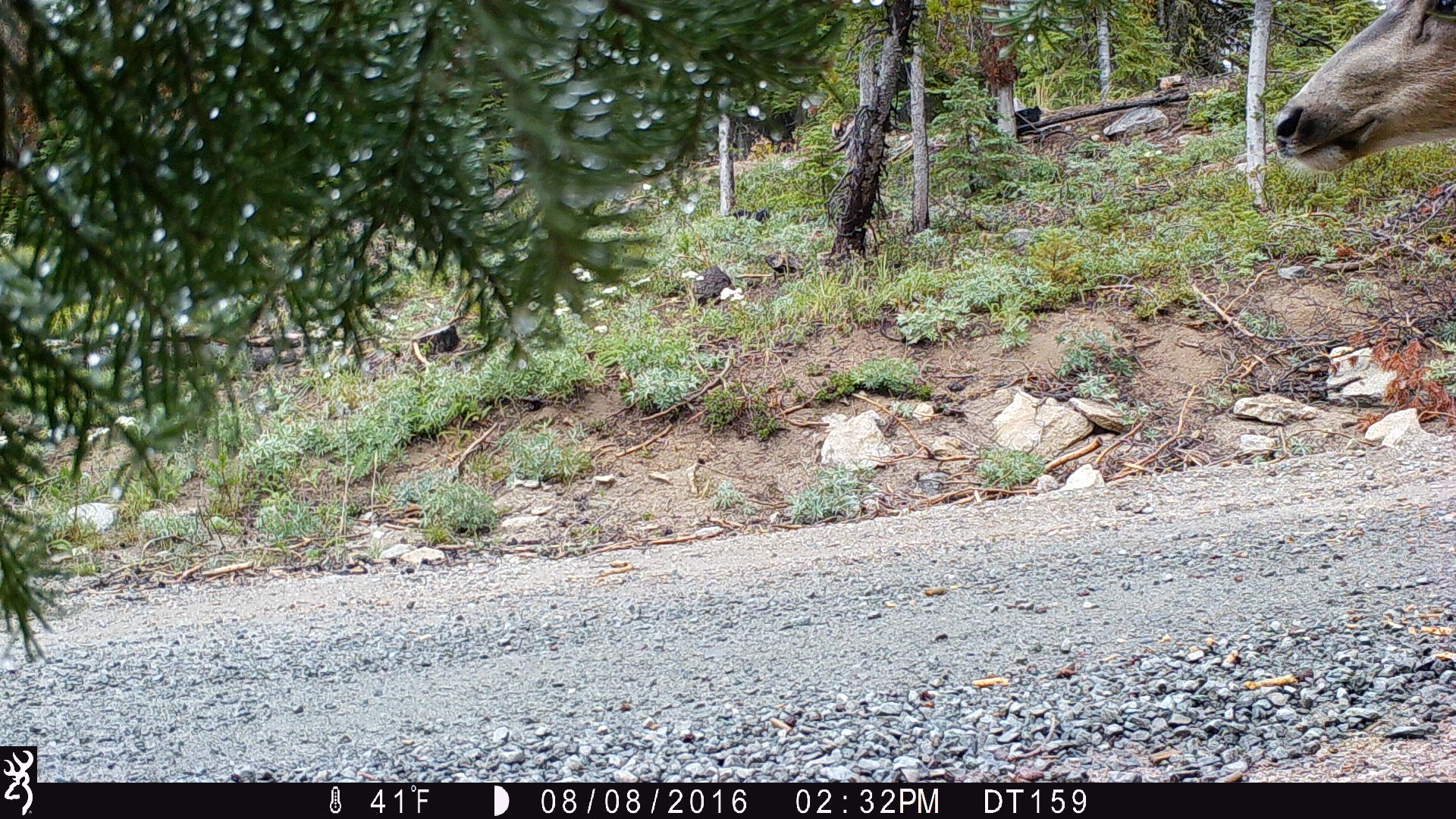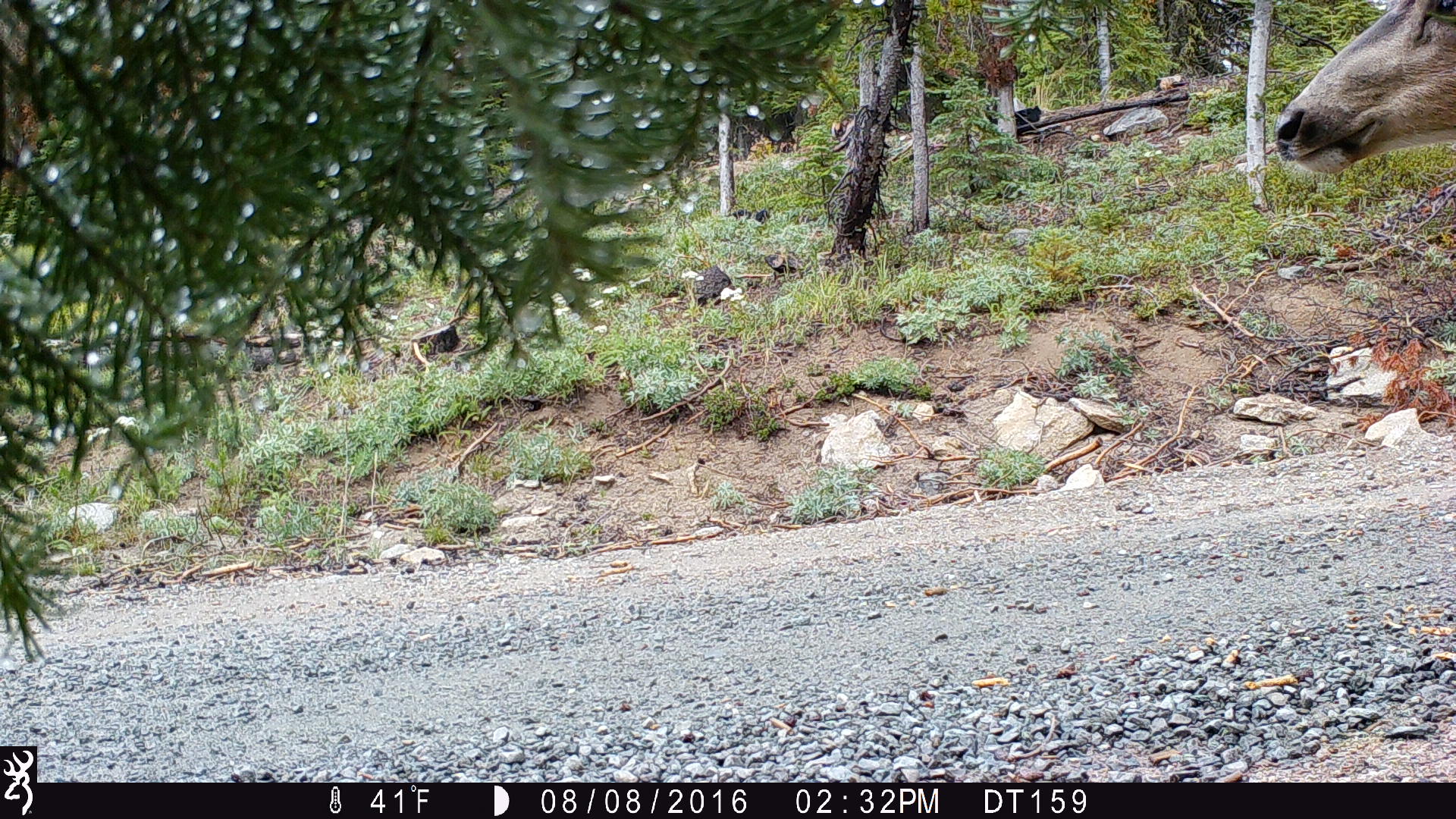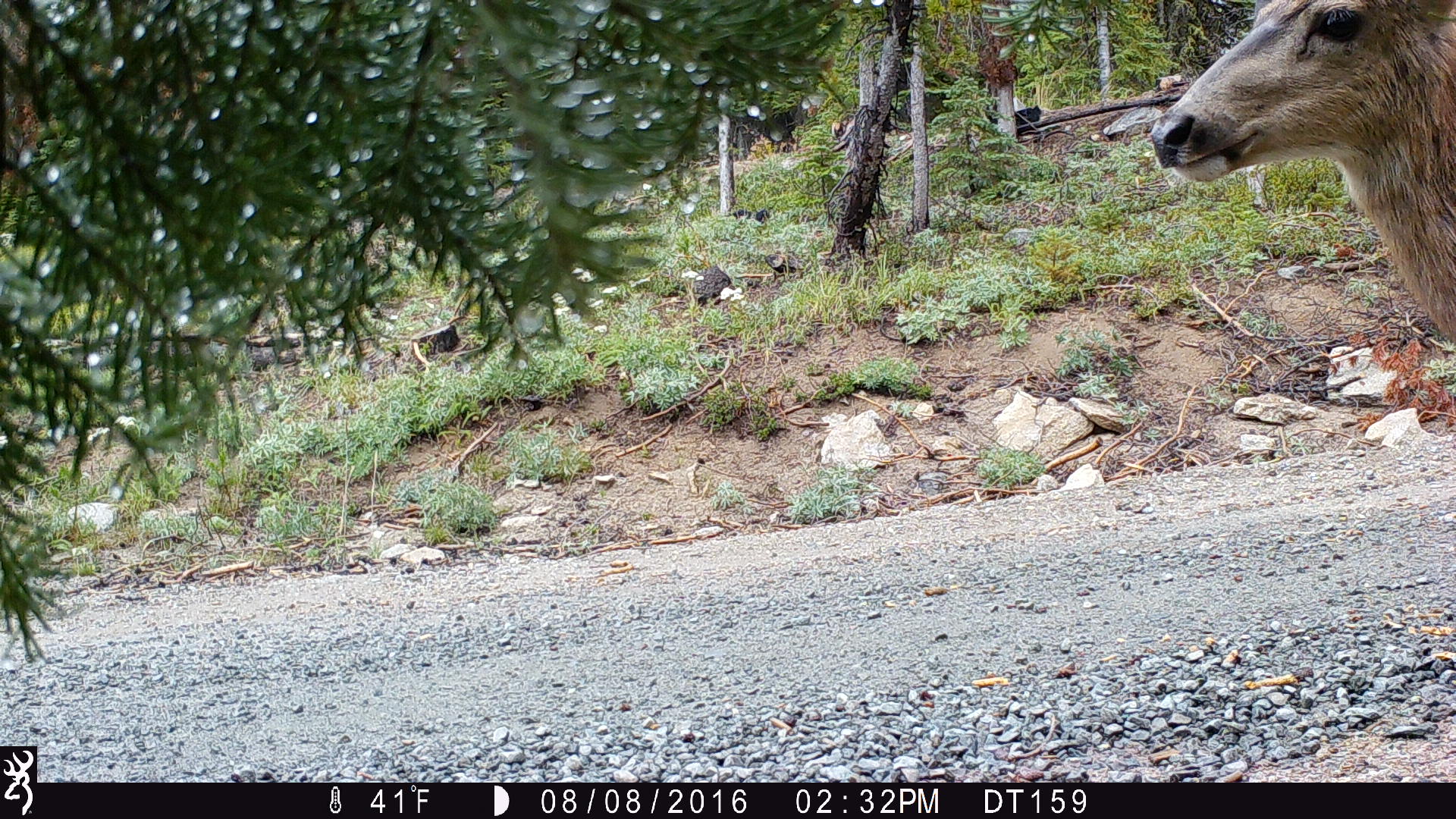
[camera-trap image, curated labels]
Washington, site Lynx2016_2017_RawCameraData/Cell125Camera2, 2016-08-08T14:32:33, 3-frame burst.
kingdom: Animalia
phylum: Chordata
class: Mammalia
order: Artiodactyla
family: Cervidae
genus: Odocoileus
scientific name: Odocoileus hemionus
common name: mule deer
Odocoileus hemionus (mule deer). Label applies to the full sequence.